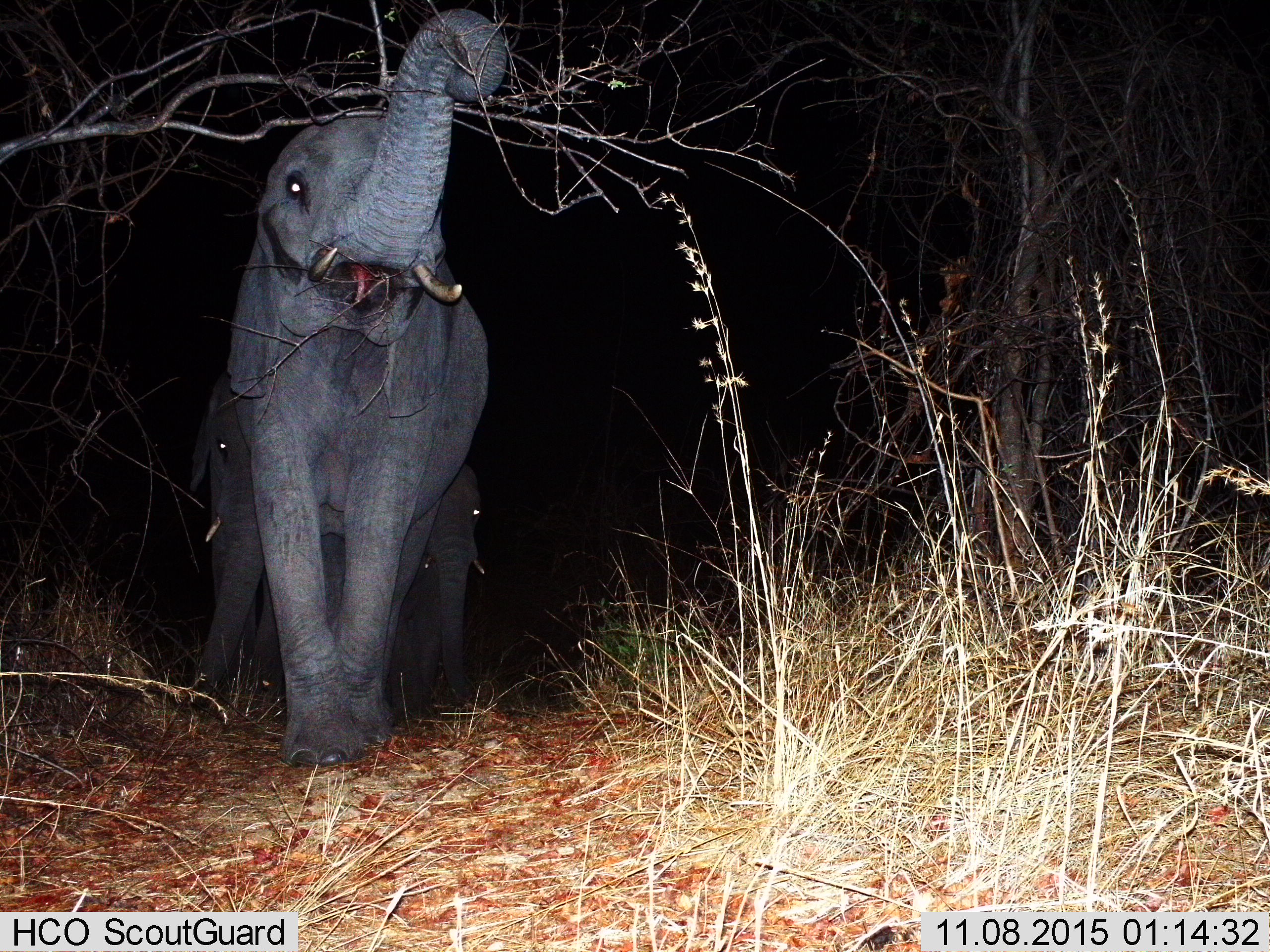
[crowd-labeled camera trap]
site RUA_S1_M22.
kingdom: Animalia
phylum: Chordata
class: Mammalia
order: Proboscidea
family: Elephantidae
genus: Loxodonta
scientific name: Loxodonta africana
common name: african bush elephant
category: elephant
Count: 3.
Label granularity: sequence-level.